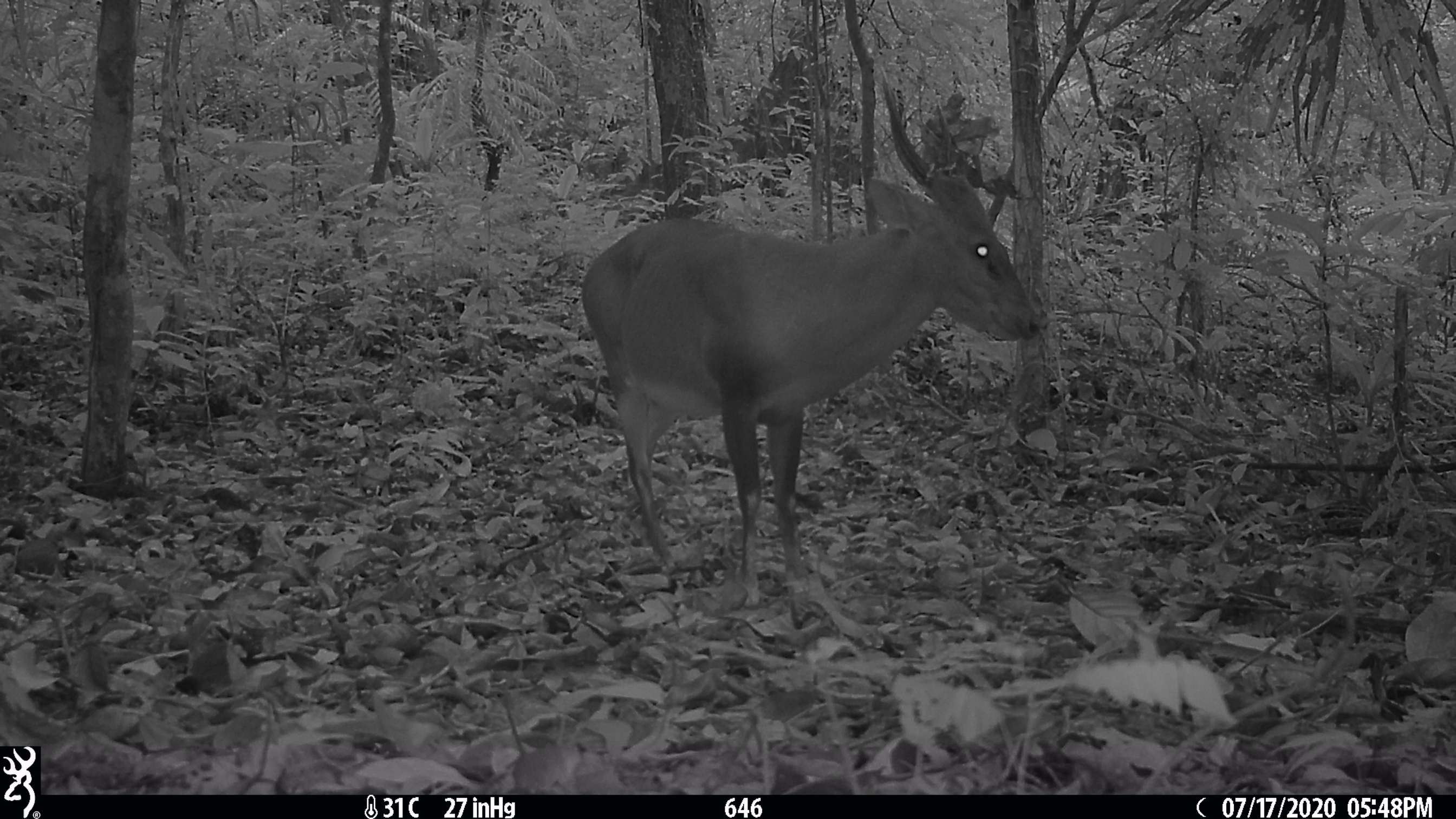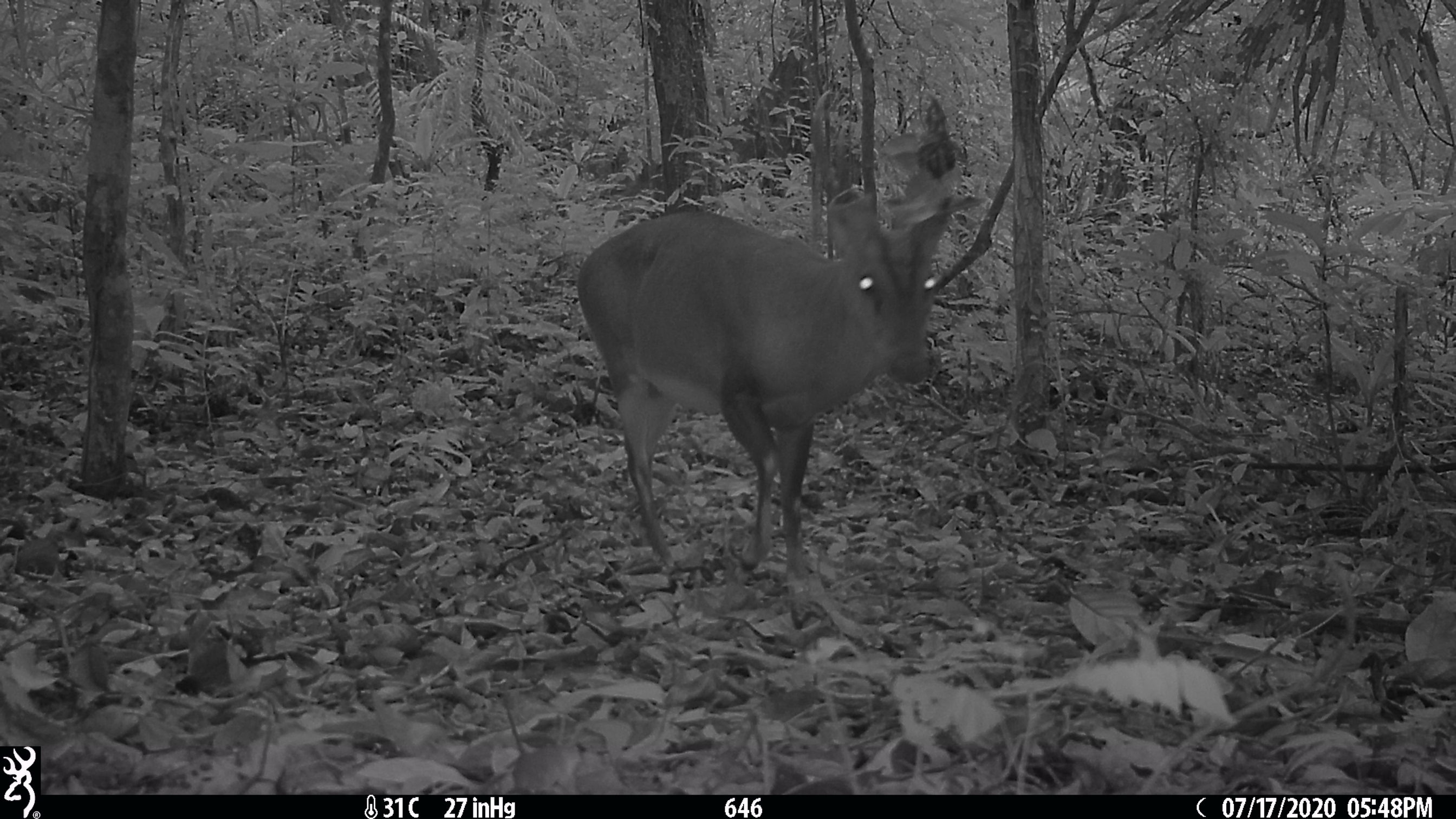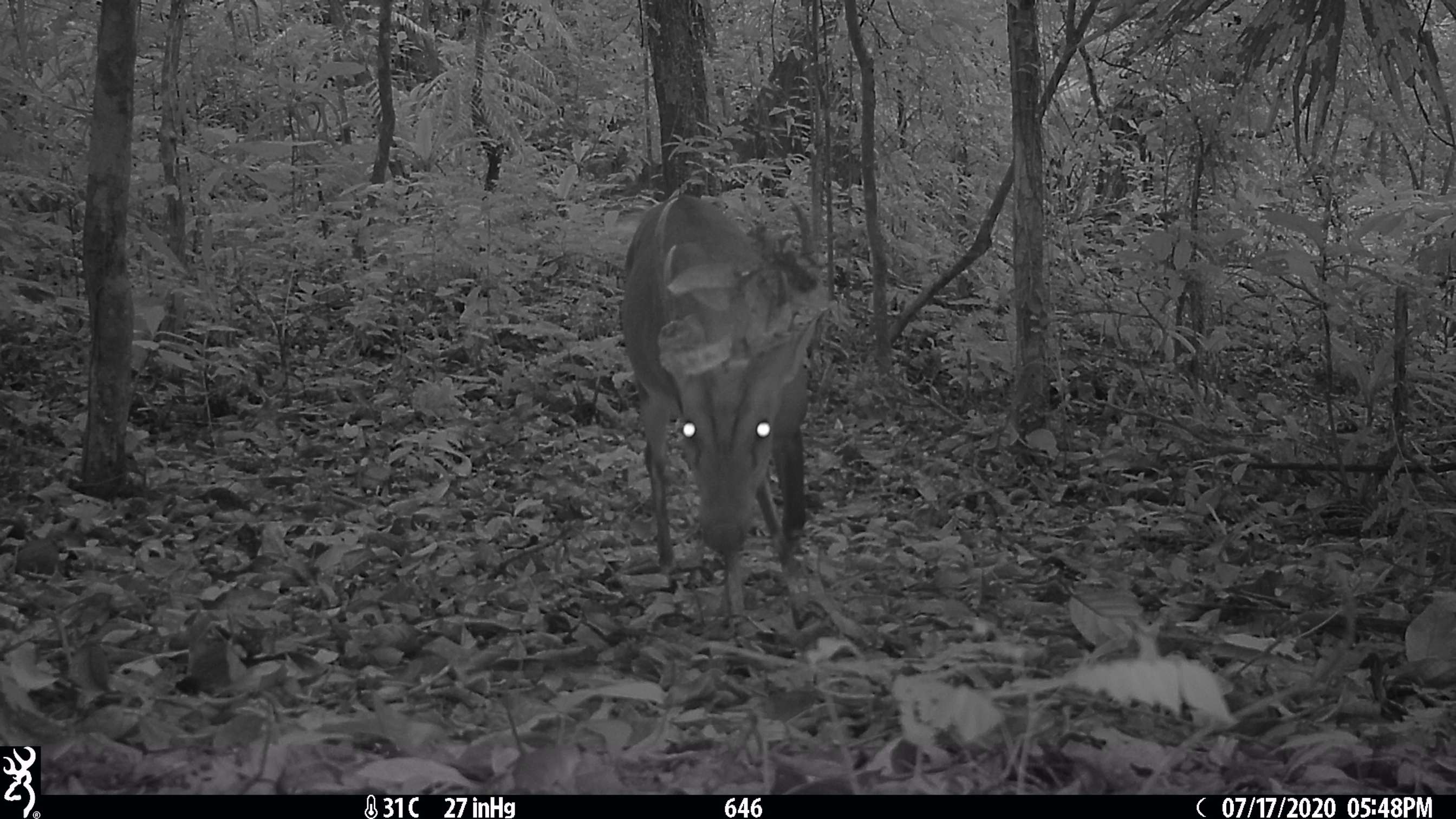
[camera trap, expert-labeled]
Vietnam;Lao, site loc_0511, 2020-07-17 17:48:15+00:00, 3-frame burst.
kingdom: Animalia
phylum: Chordata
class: Mammalia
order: Artiodactyla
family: Cervidae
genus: Muntiacus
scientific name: Muntiacus vuquangensis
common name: large-antlered muntjac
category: large antlered muntjac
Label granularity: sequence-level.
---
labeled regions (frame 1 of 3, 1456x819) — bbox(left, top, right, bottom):
large antlered muntjac: bbox(579, 77, 1040, 606)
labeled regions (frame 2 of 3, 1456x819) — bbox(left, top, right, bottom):
large antlered muntjac: bbox(574, 86, 988, 579)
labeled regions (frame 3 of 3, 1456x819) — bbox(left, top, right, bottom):
large antlered muntjac: bbox(617, 188, 833, 623)